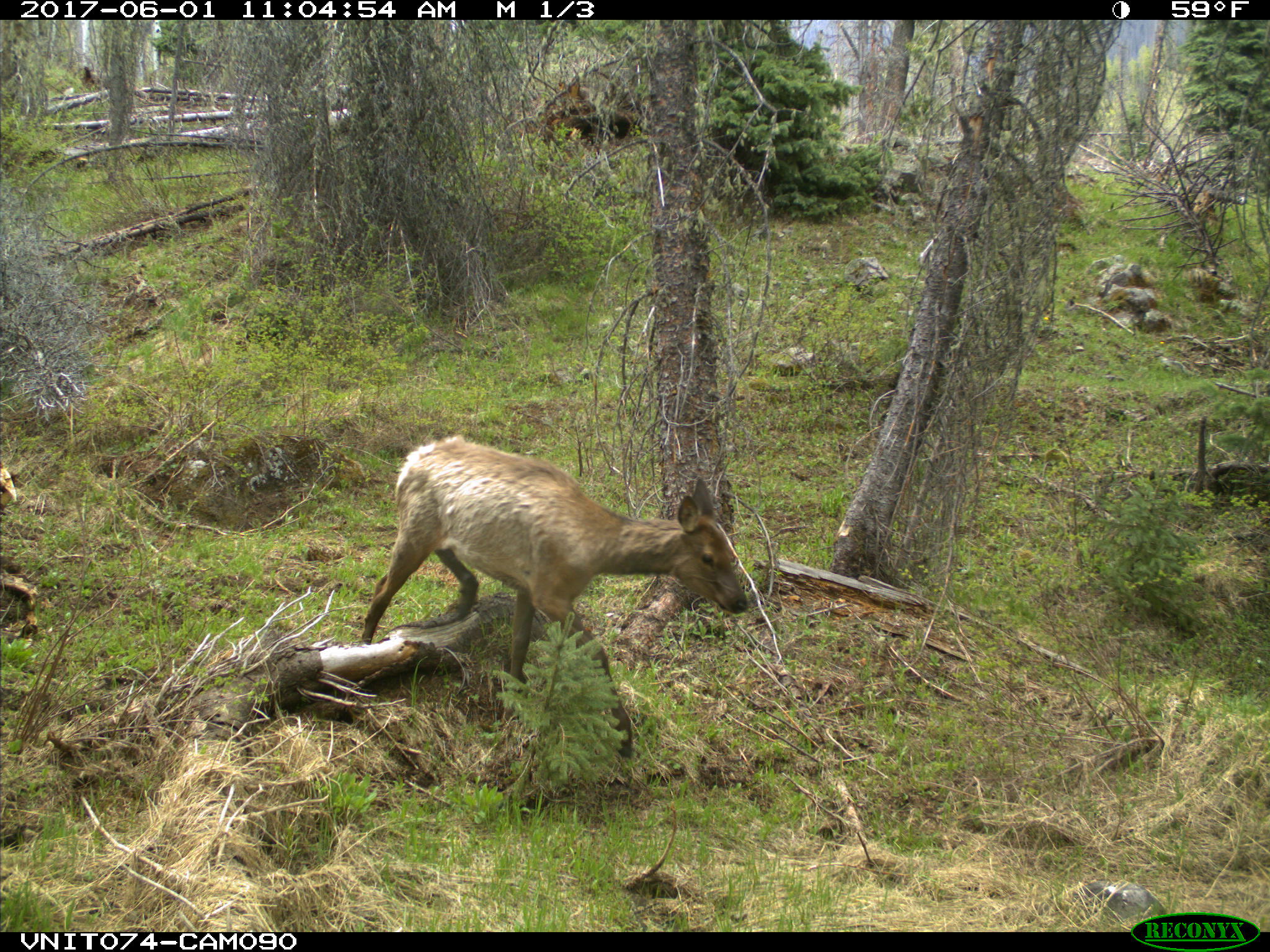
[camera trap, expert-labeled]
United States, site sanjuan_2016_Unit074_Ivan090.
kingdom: Animalia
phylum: Chordata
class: Mammalia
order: Artiodactyla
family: Cervidae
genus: Cervus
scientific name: Cervus elaphus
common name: red deer